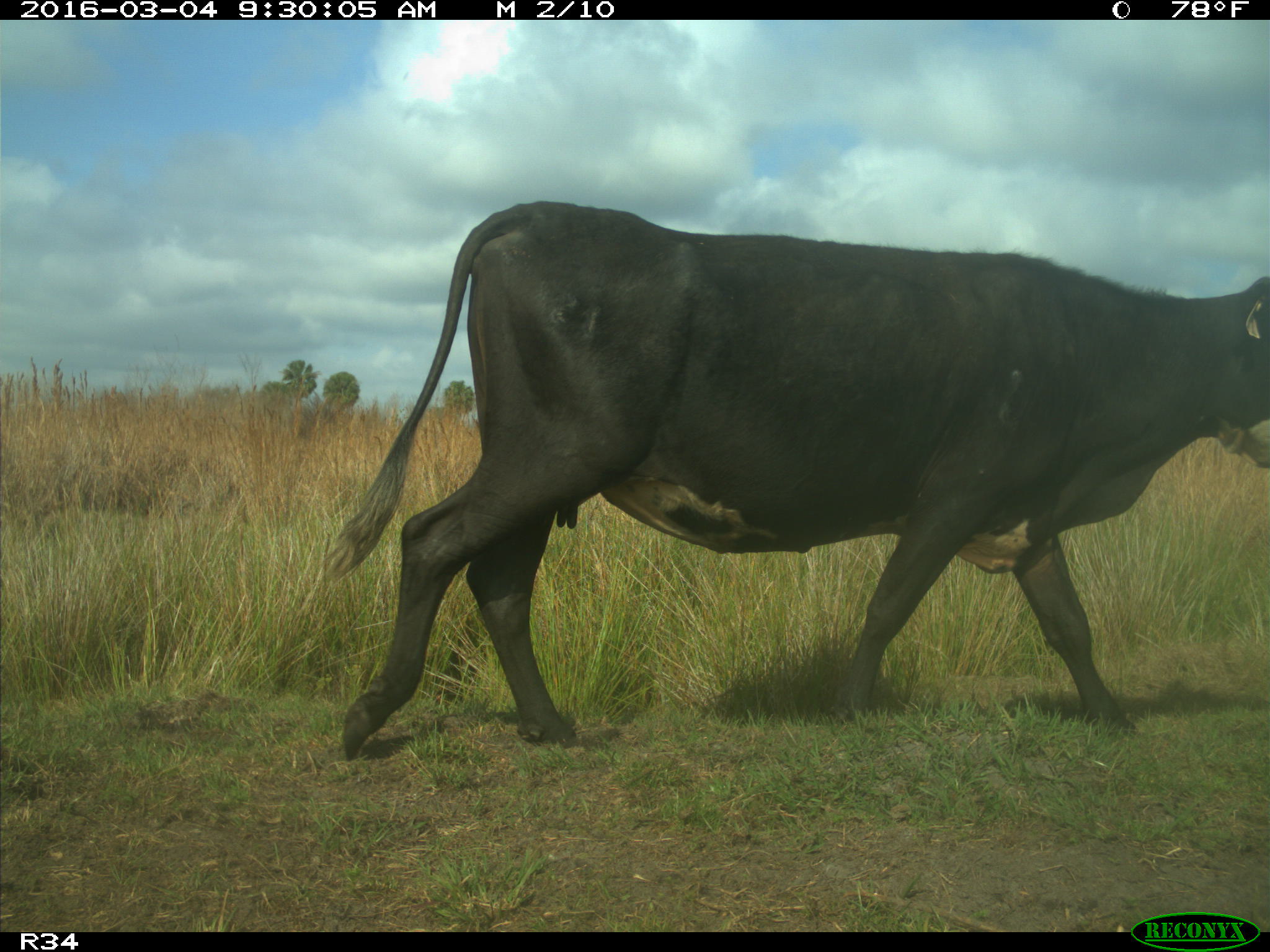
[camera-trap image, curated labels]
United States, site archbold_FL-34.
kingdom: Animalia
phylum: Chordata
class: Mammalia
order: Artiodactyla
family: Bovidae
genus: Bos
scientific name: Bos taurus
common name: domestic cow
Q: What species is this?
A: Bos taurus (domestic cow).